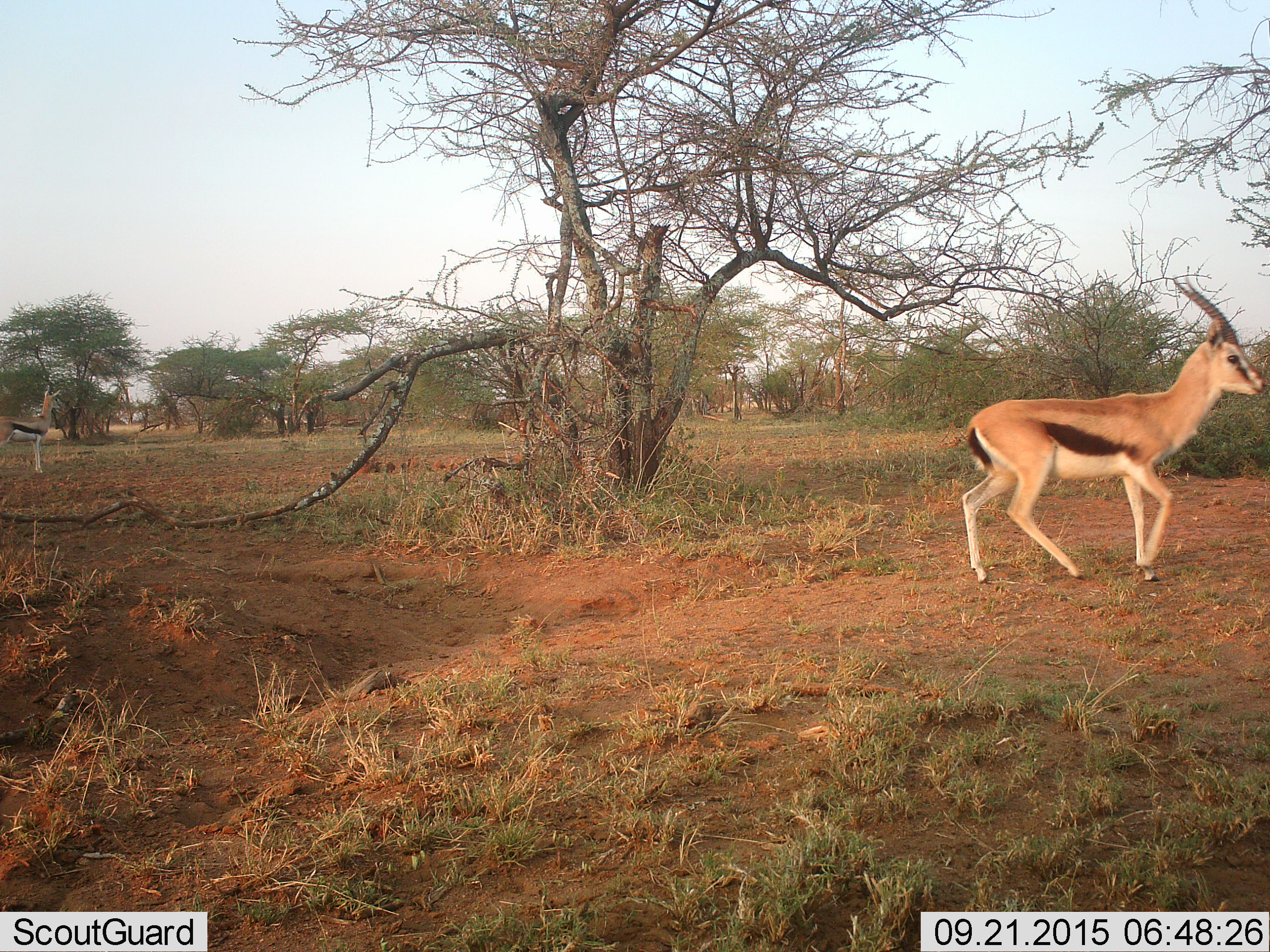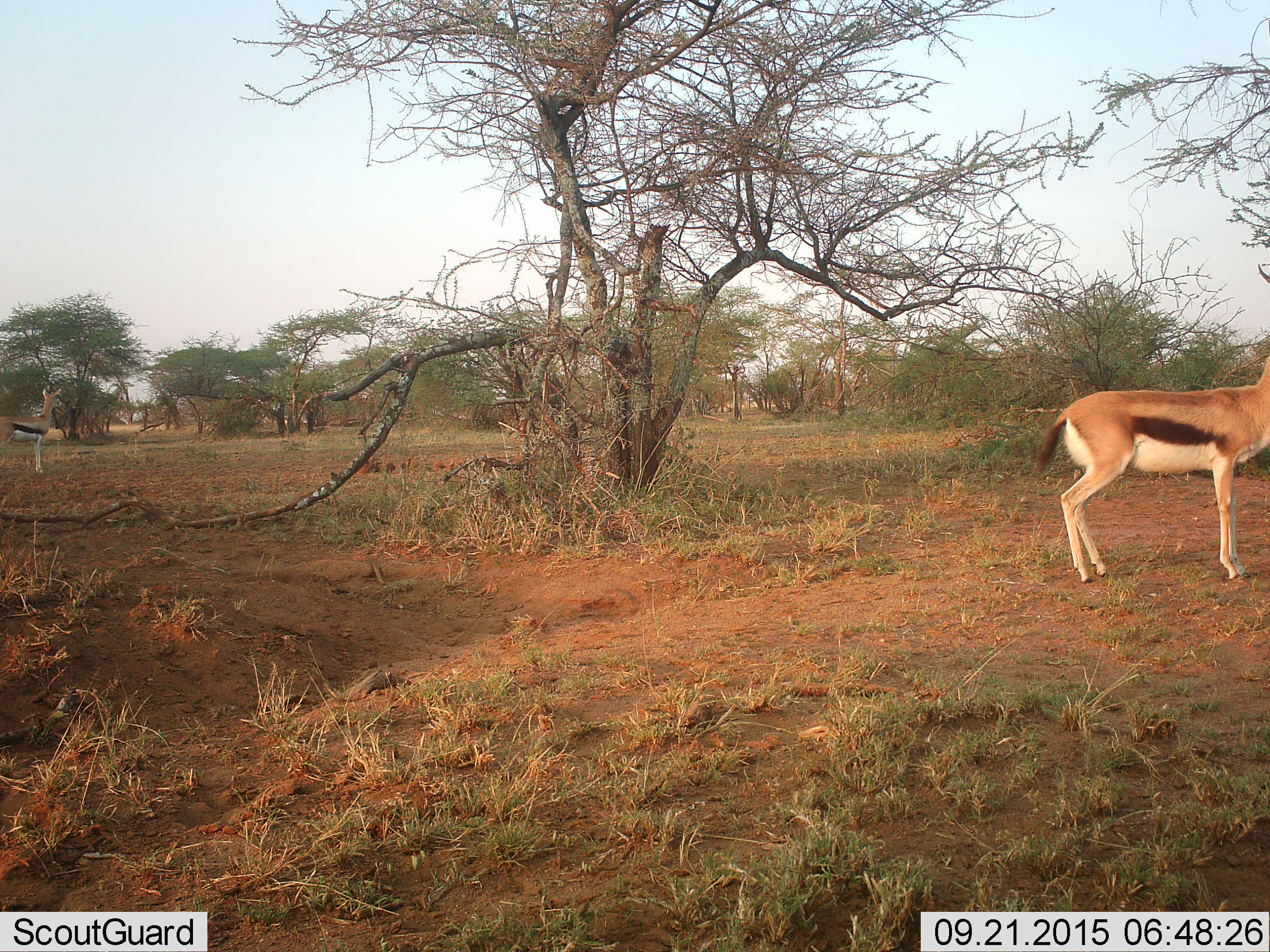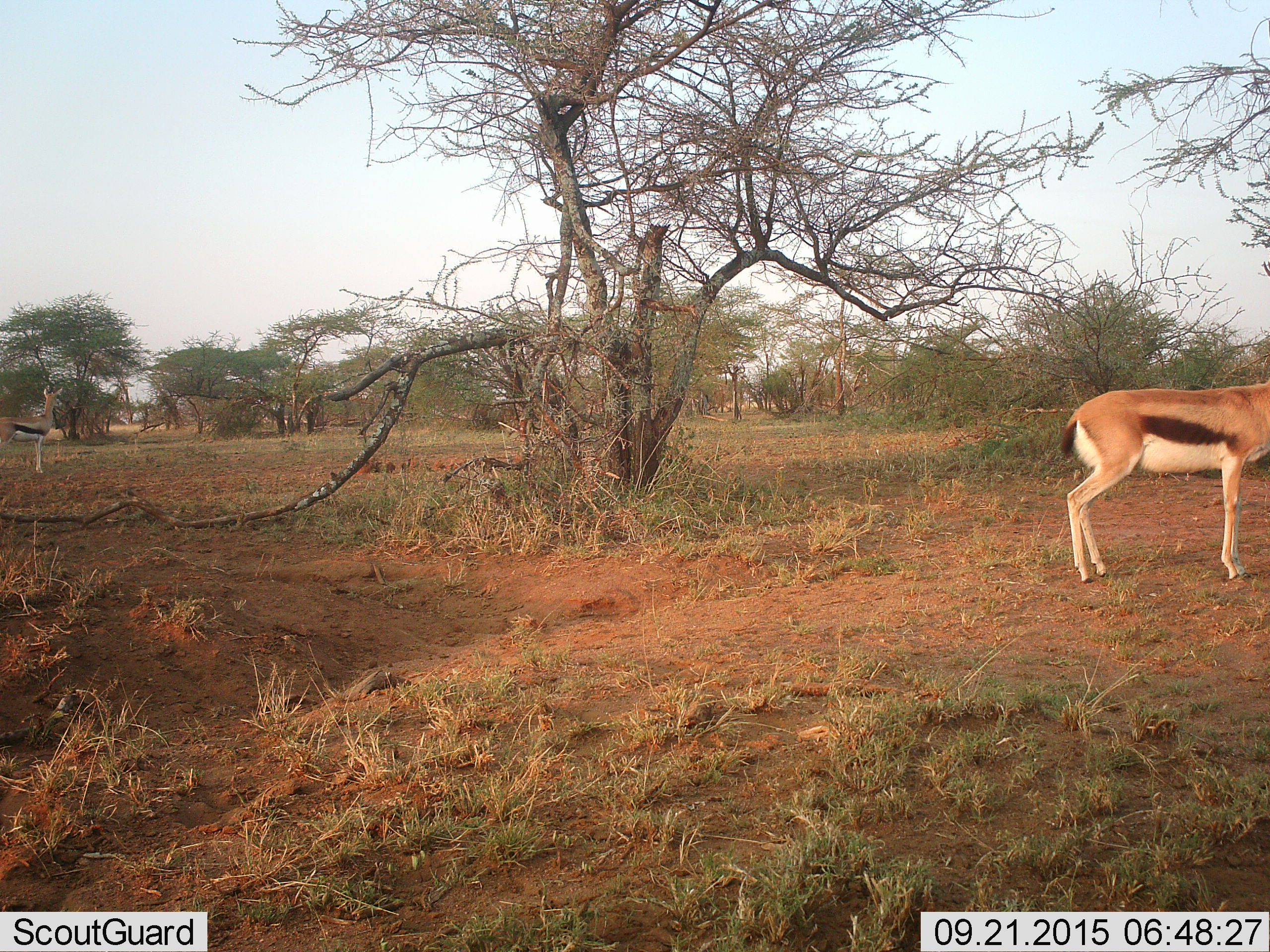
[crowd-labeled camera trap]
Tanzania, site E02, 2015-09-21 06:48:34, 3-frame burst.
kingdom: Animalia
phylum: Chordata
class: Mammalia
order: Artiodactyla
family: Bovidae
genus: Eudorcas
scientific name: Eudorcas thomsonii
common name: thomson's gazelle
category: gazellethomsons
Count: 2.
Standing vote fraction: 89%.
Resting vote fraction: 0%.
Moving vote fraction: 95%.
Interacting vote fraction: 0%.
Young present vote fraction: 0%.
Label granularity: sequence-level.